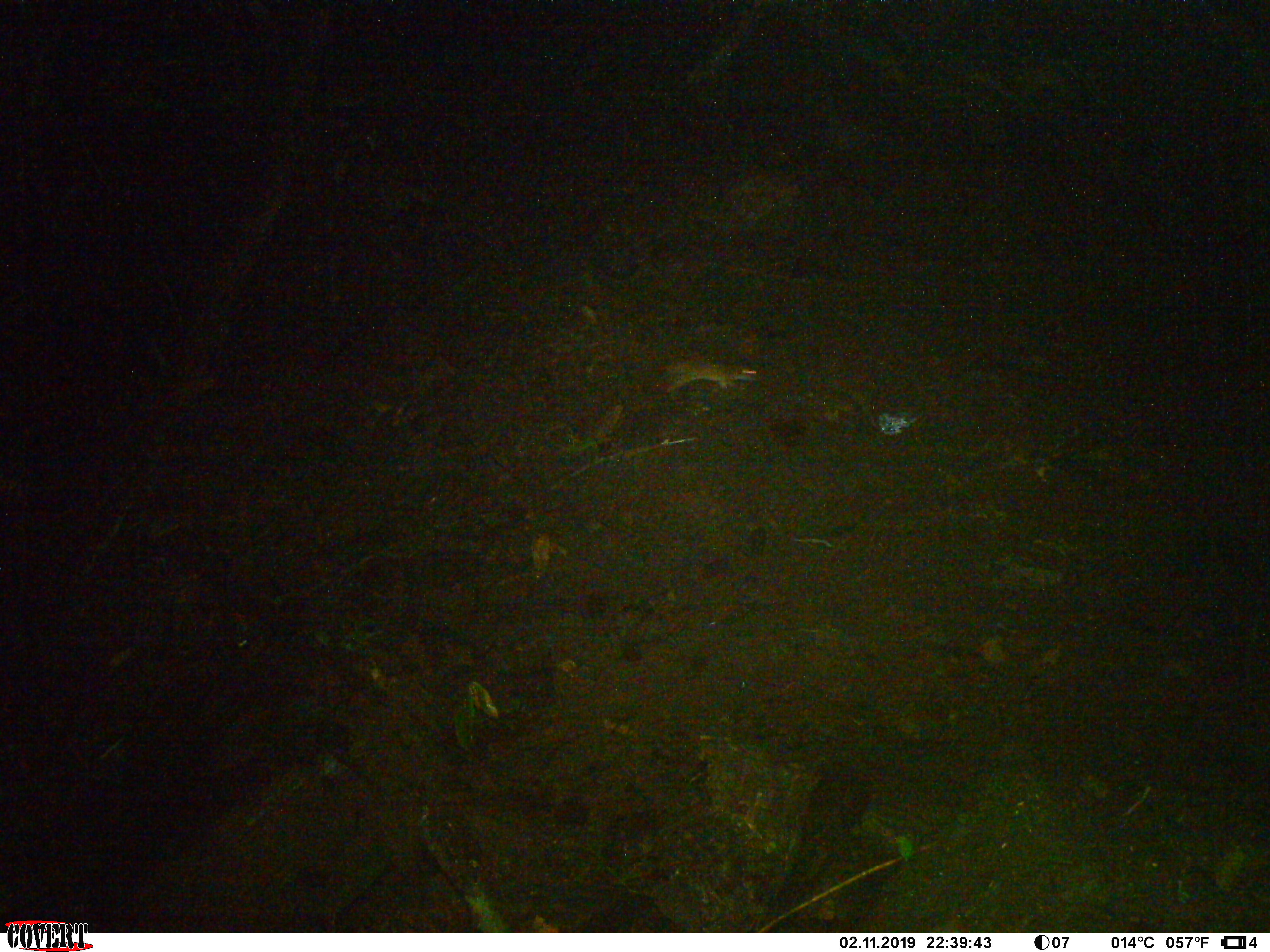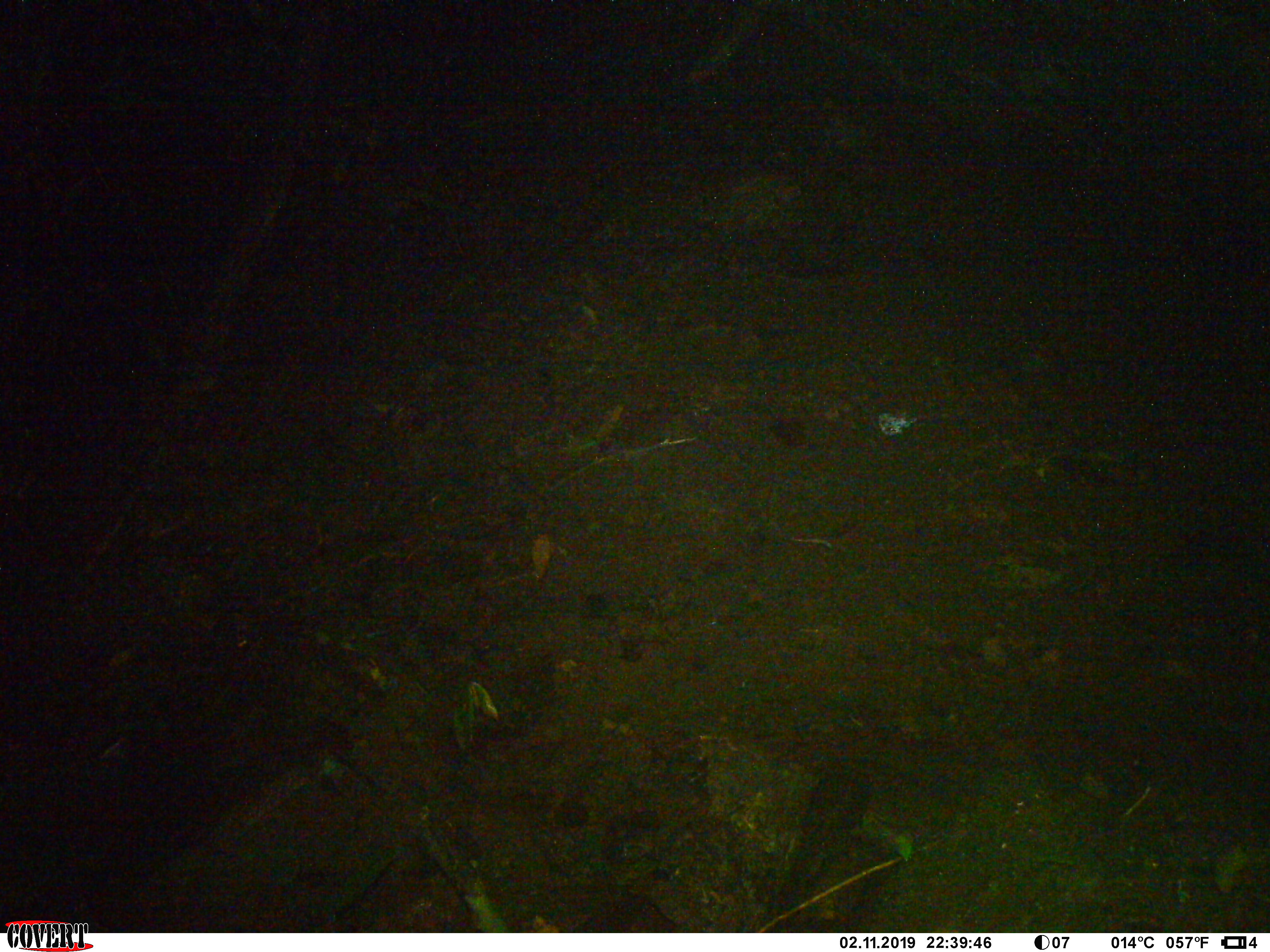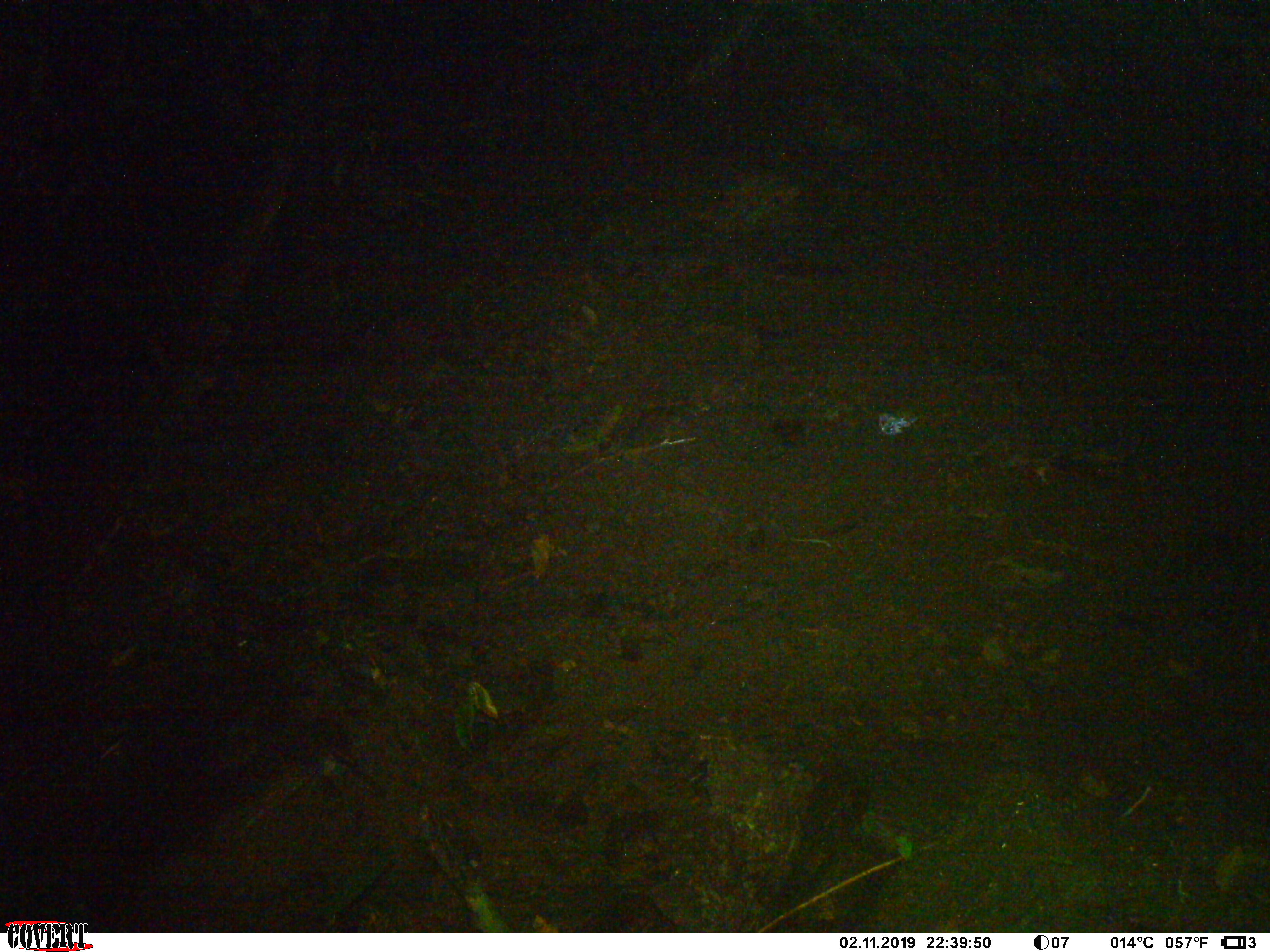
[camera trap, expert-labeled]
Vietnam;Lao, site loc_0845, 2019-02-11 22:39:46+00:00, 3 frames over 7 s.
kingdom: Animalia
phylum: Chordata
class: Mammalia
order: Rodentia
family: Muridae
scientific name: Muridae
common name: old-world mice and rats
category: unidentified murid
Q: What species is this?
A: Unidentified murid (old-world mice and rats) (Muridae).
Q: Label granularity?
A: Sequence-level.